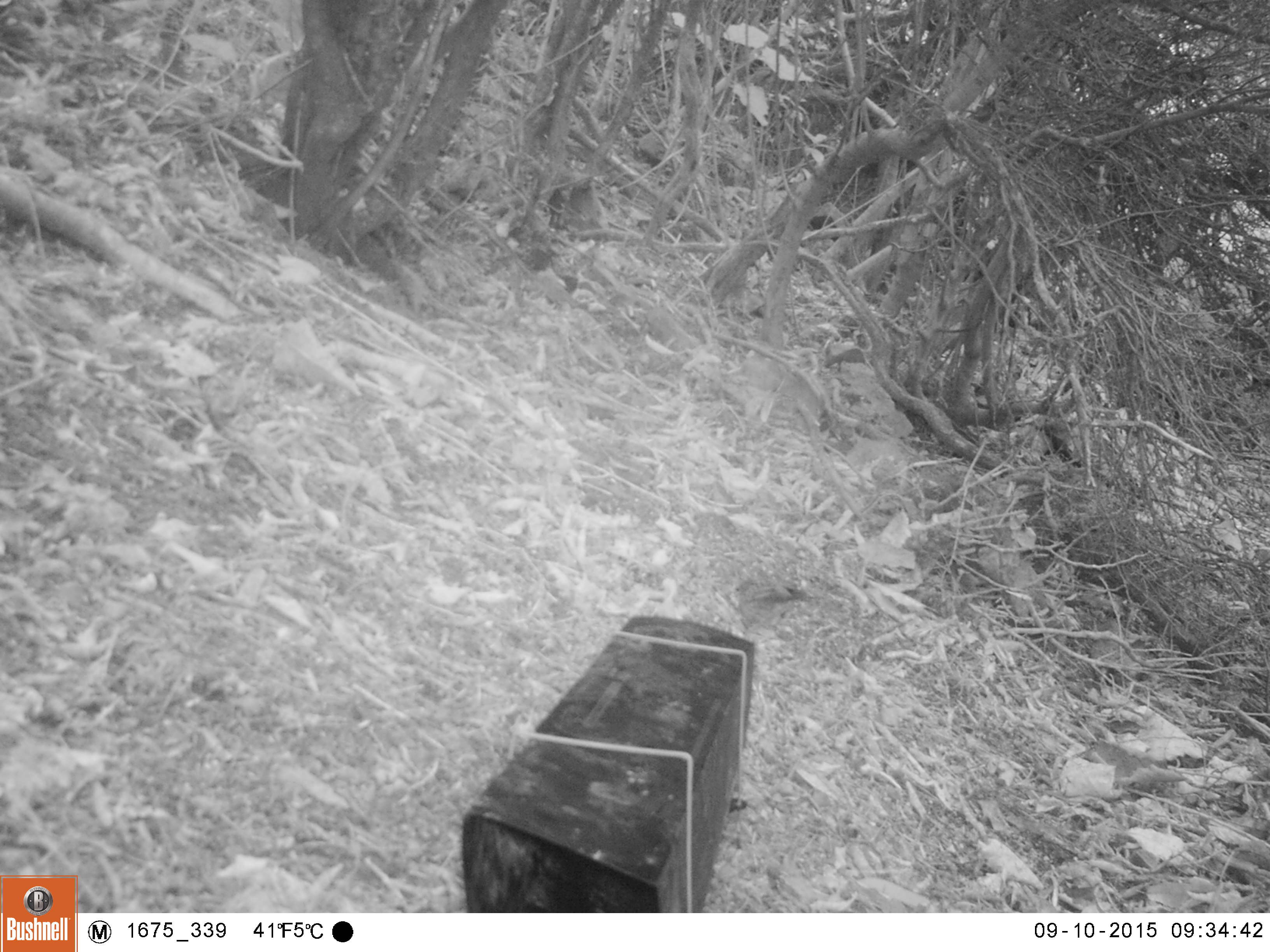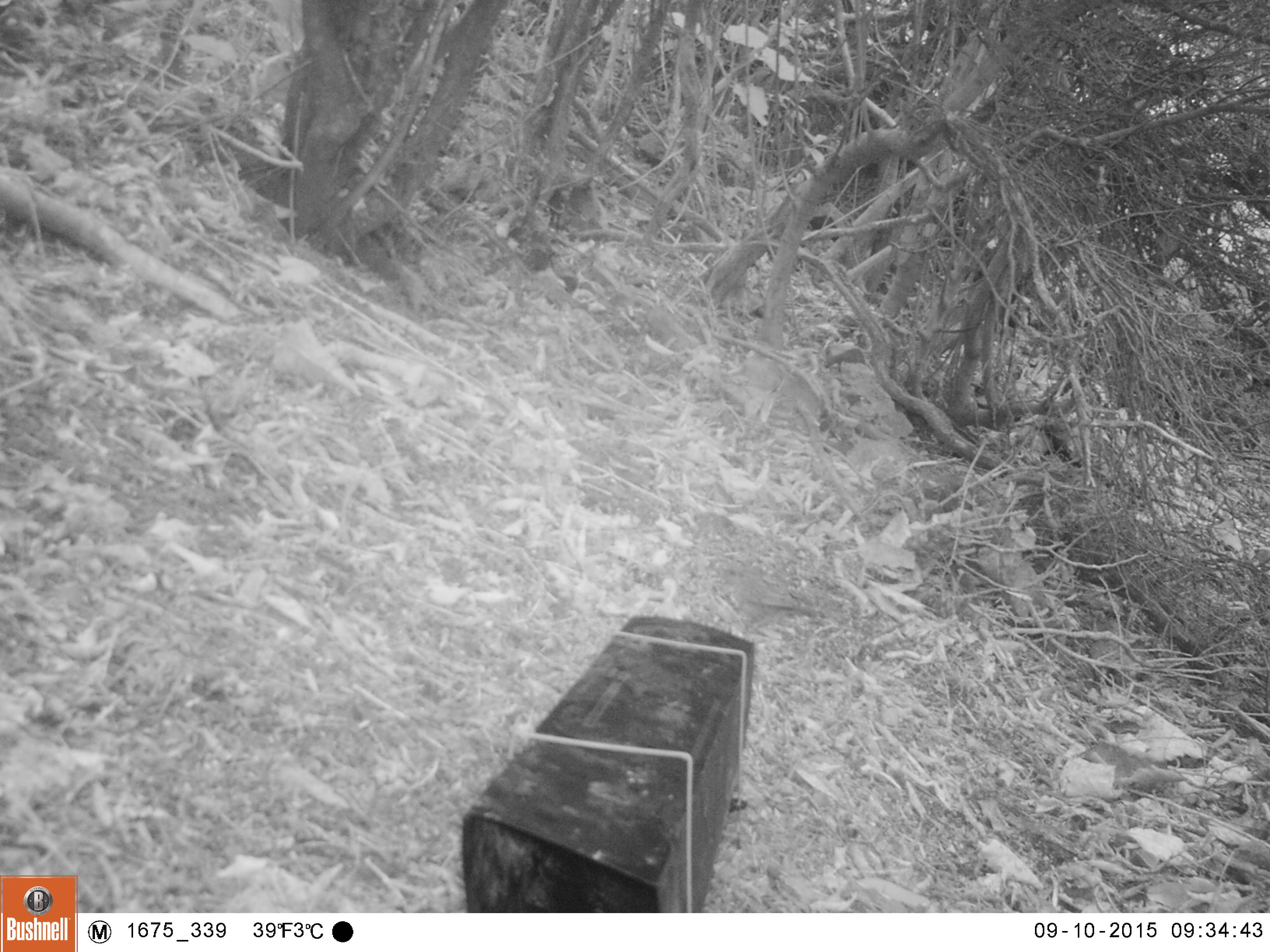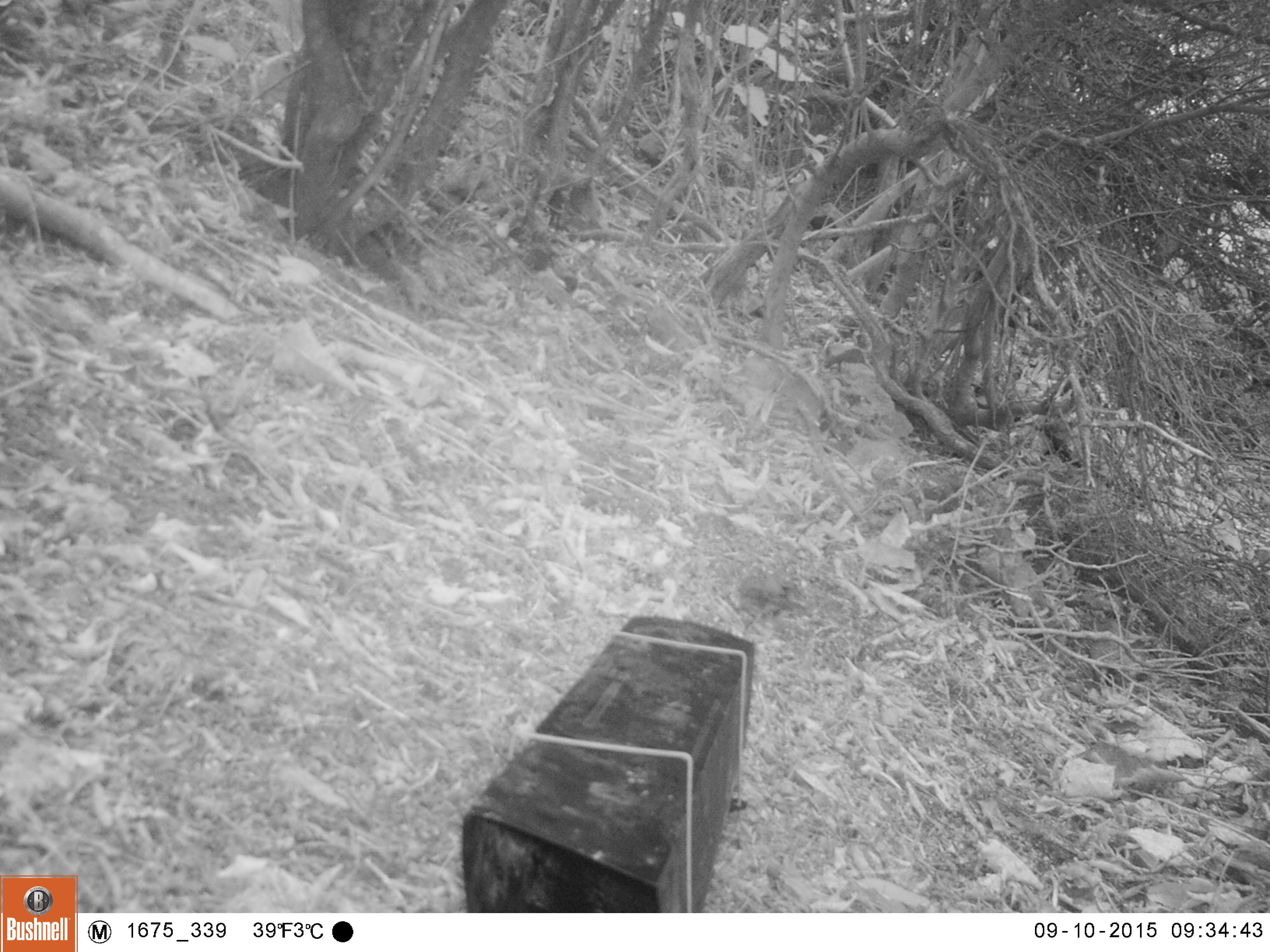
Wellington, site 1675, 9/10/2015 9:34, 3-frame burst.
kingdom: Animalia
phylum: Chordata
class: Aves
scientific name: Aves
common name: bird